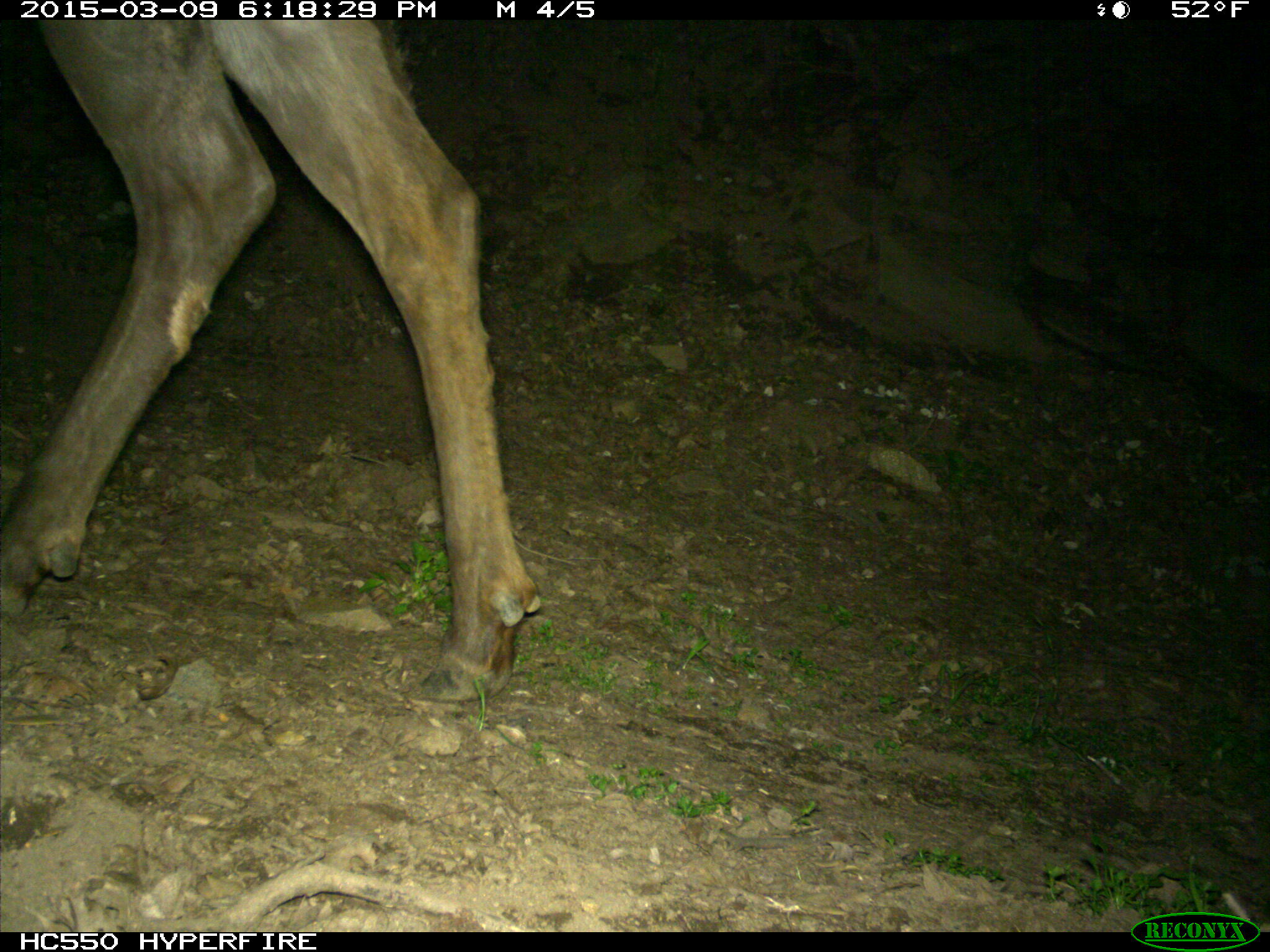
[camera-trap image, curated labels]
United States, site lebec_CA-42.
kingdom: Animalia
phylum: Chordata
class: Mammalia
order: Artiodactyla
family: Cervidae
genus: Cervus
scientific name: Cervus canadensis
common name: elk